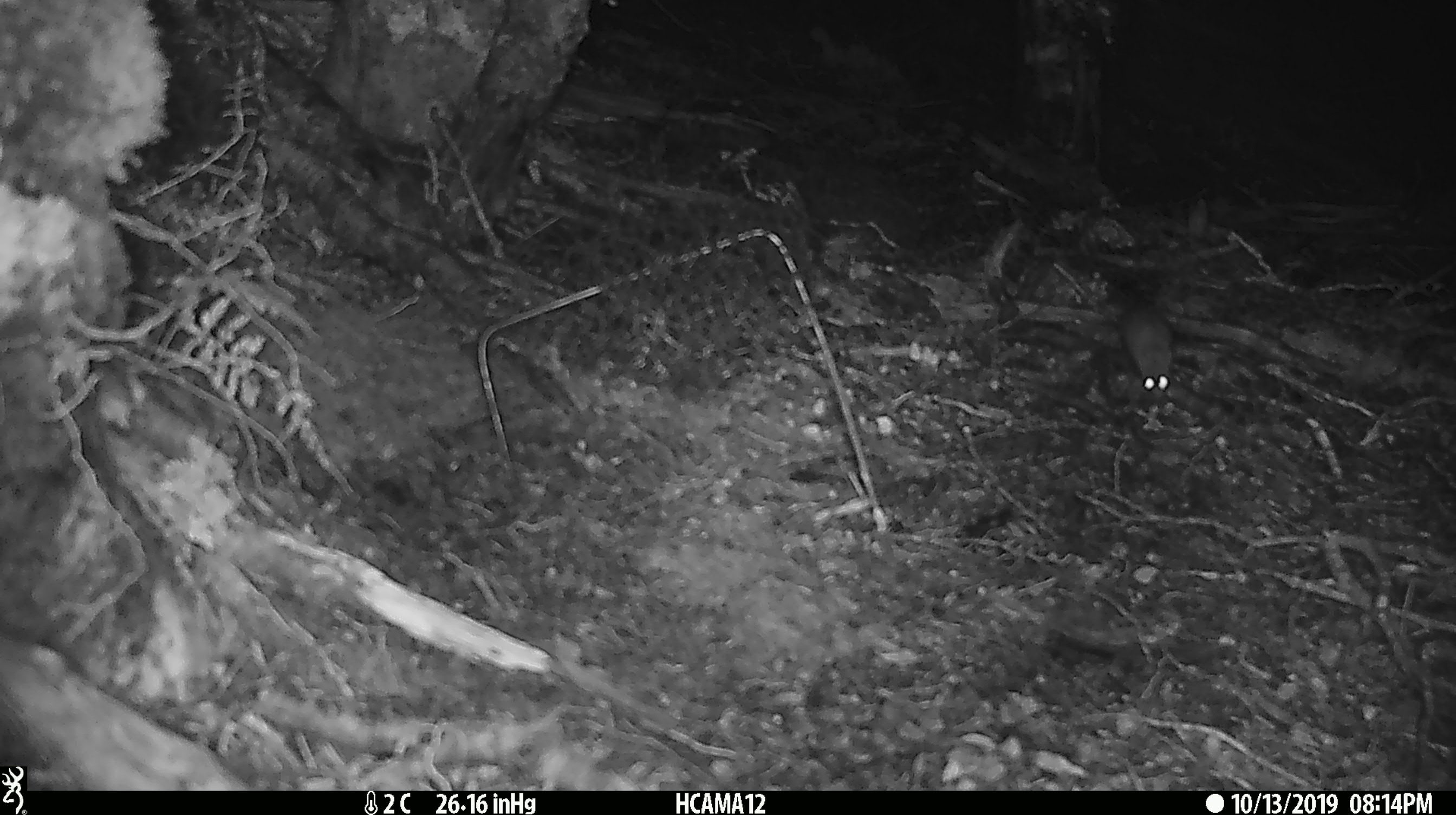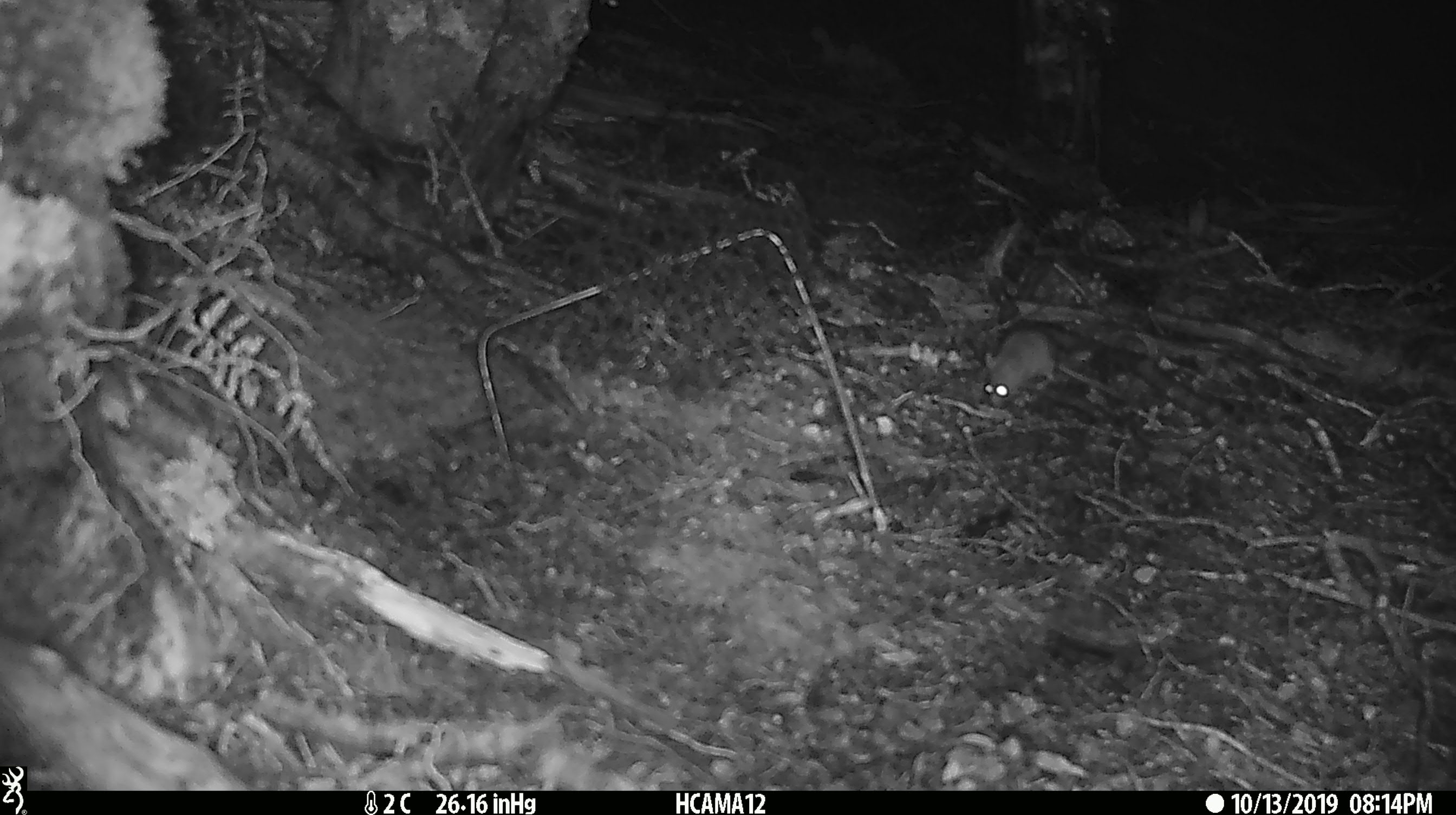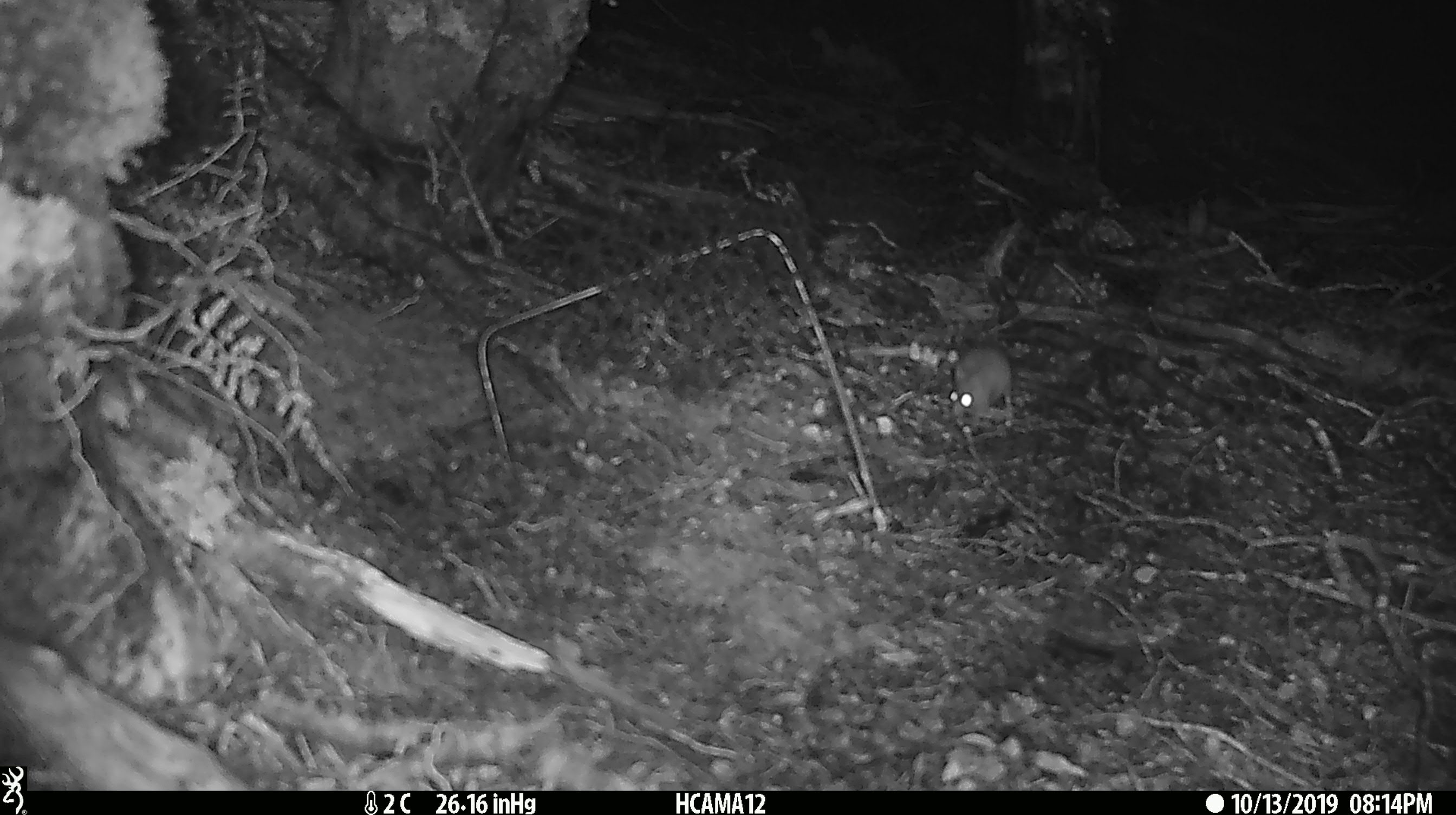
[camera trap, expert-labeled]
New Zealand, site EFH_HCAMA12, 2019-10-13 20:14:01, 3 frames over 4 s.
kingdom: Animalia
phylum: Chordata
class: Mammalia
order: Rodentia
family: Muridae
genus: Mus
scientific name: Mus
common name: mouse